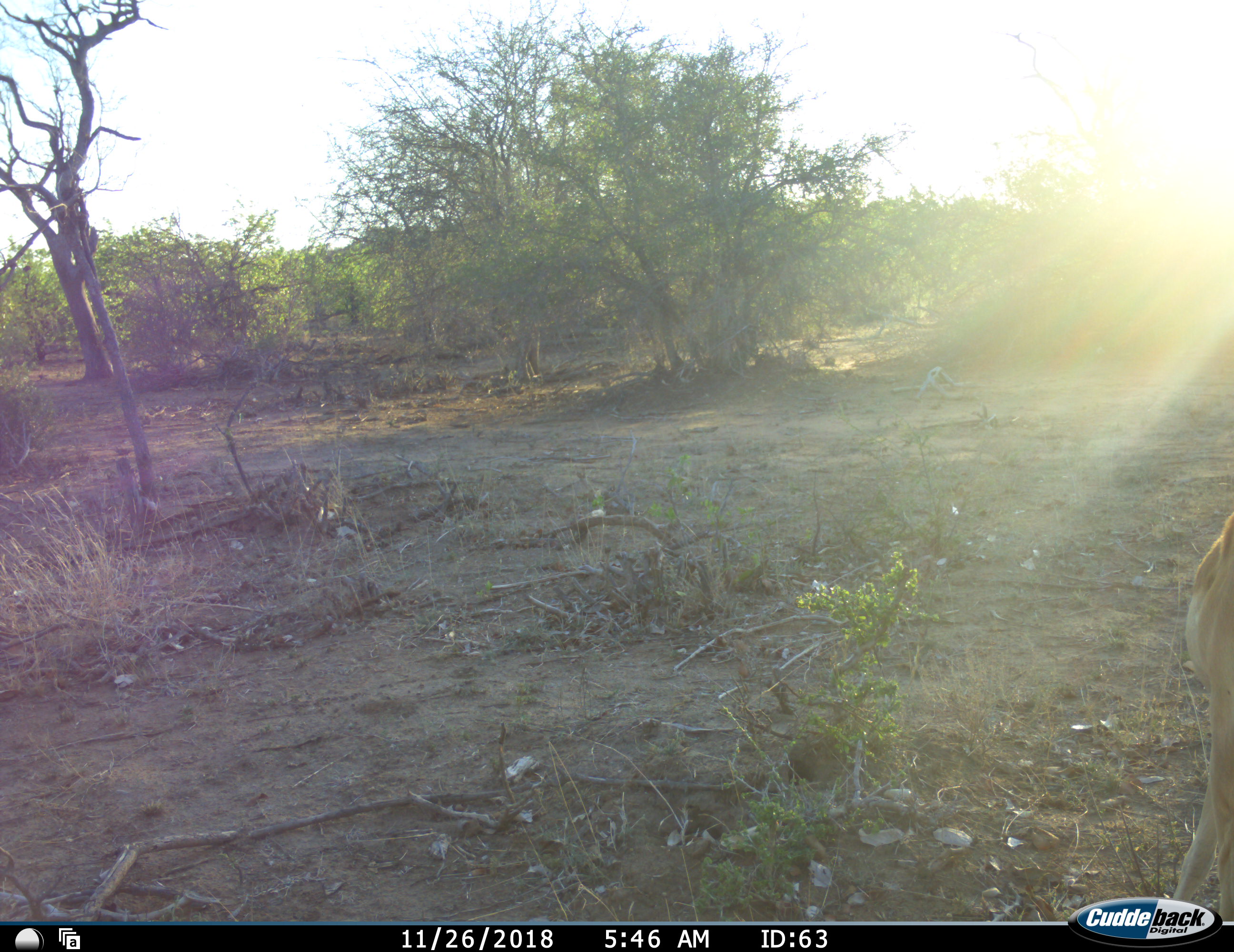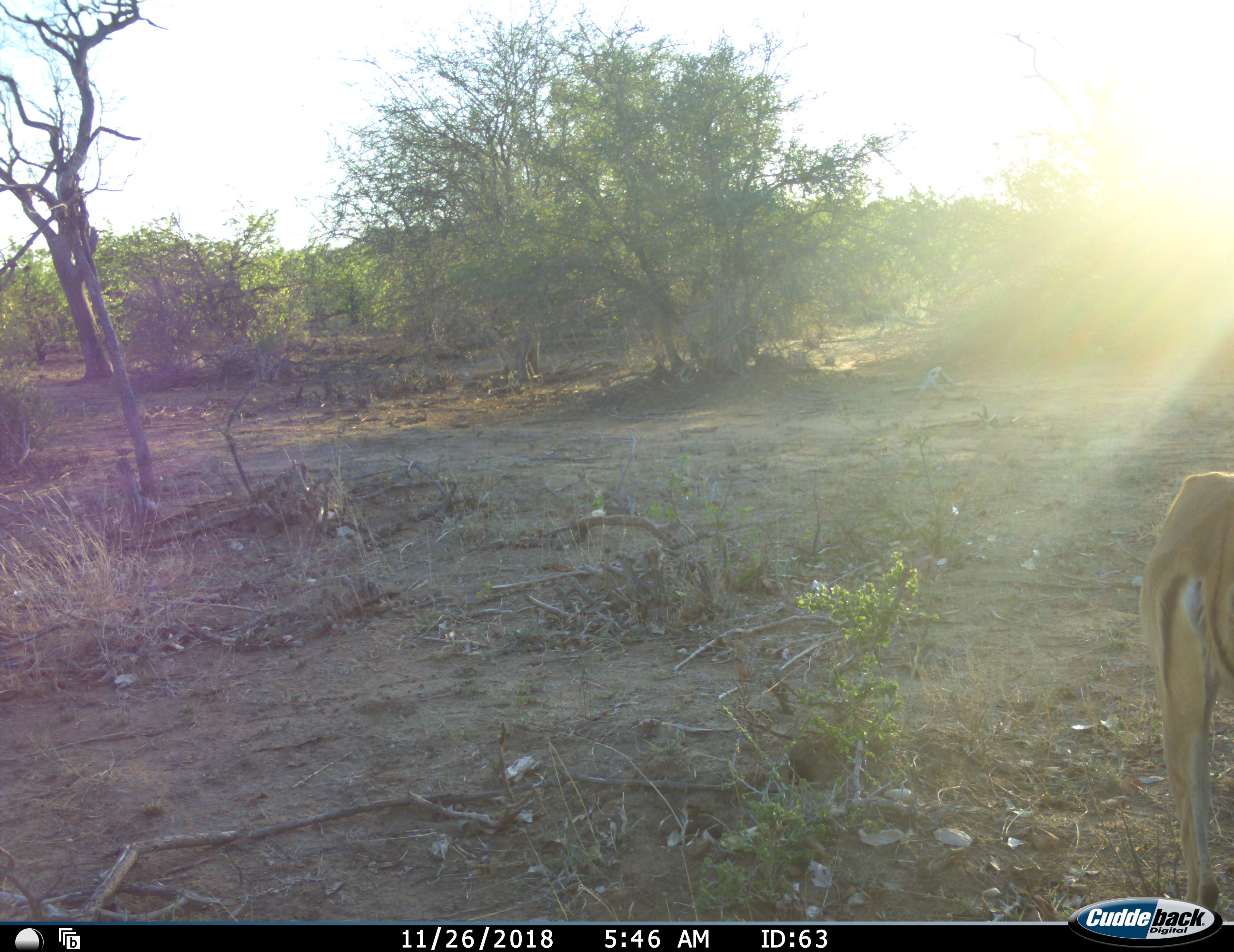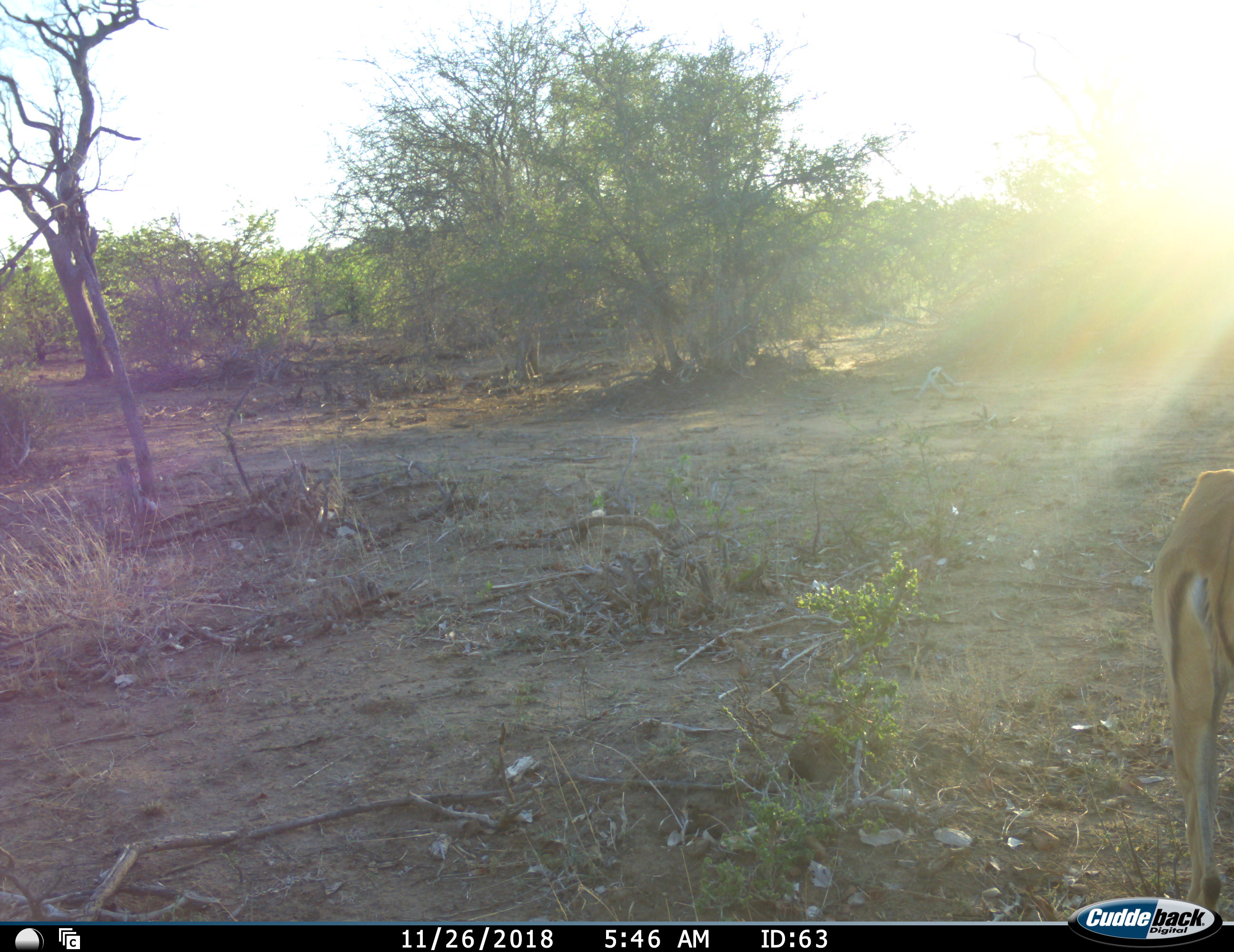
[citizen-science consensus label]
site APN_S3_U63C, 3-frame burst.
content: unidentified animal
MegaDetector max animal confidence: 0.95